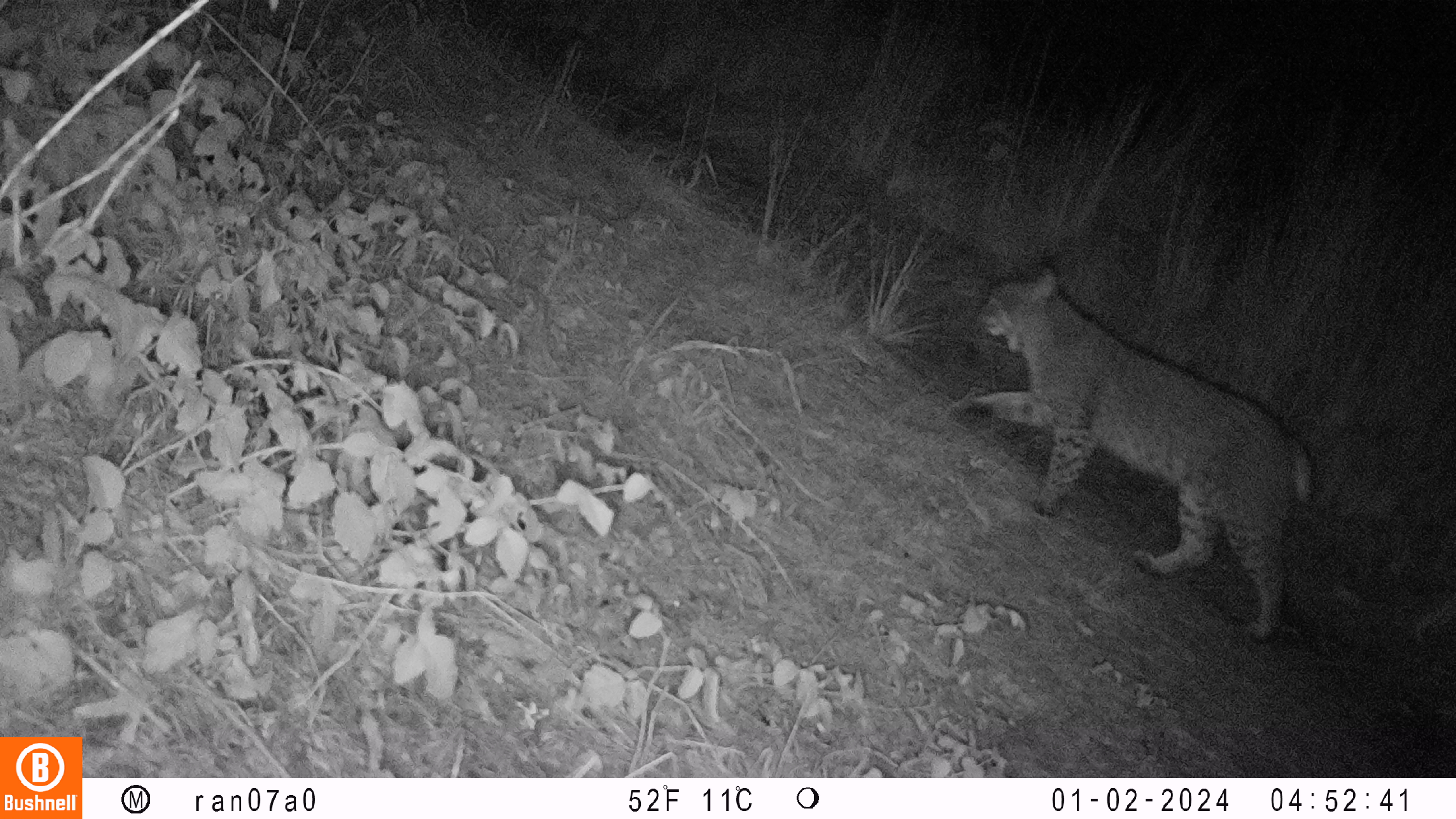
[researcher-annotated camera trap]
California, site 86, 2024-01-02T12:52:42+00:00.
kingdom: Animalia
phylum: Chordata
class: Mammalia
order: Carnivora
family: Felidae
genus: Lynx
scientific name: Lynx rufus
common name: bobcat